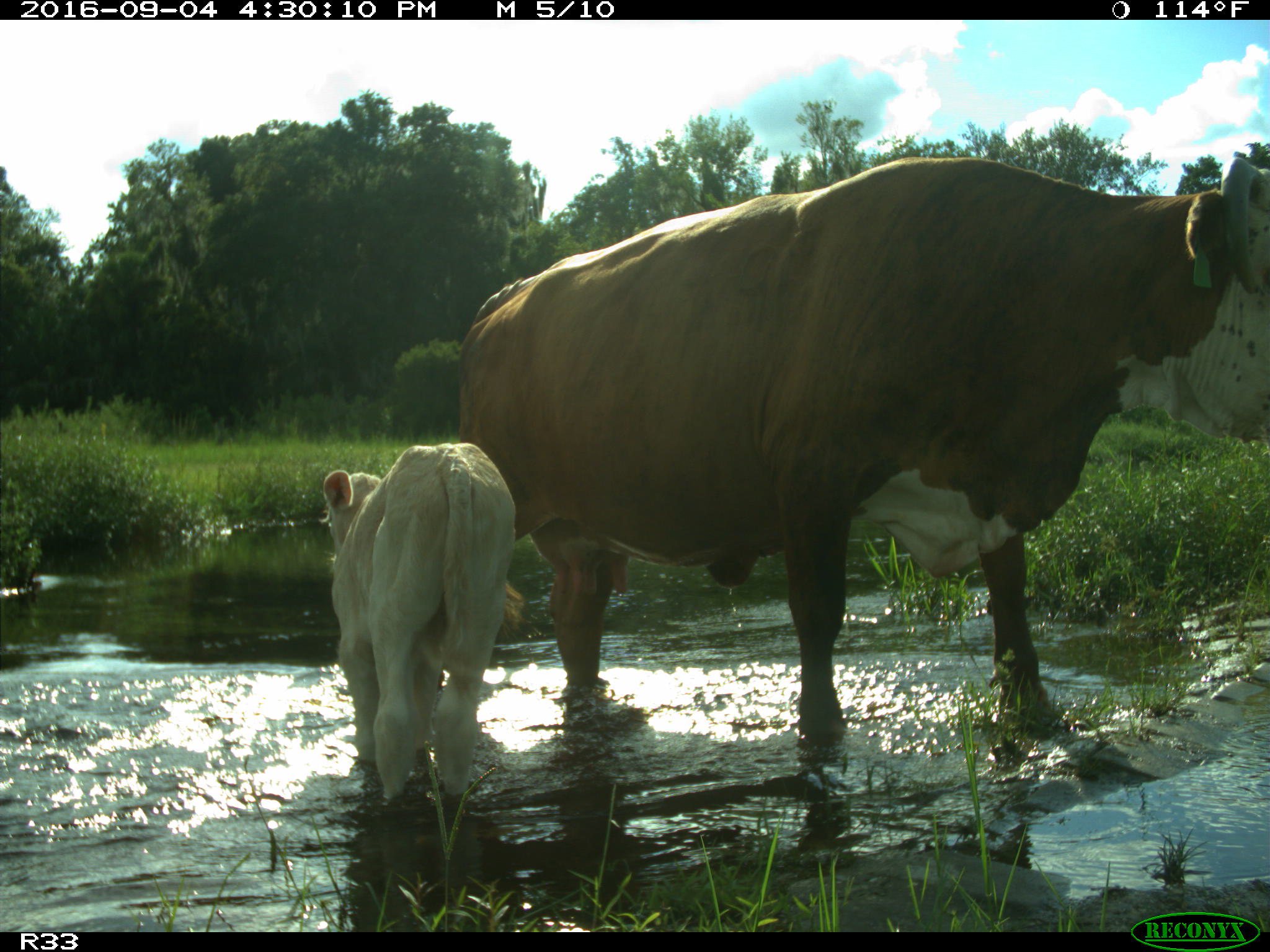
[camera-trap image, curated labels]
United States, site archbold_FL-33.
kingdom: Animalia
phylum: Chordata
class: Mammalia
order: Artiodactyla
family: Bovidae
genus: Bos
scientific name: Bos taurus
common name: domestic cow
Bos taurus (domestic cow).